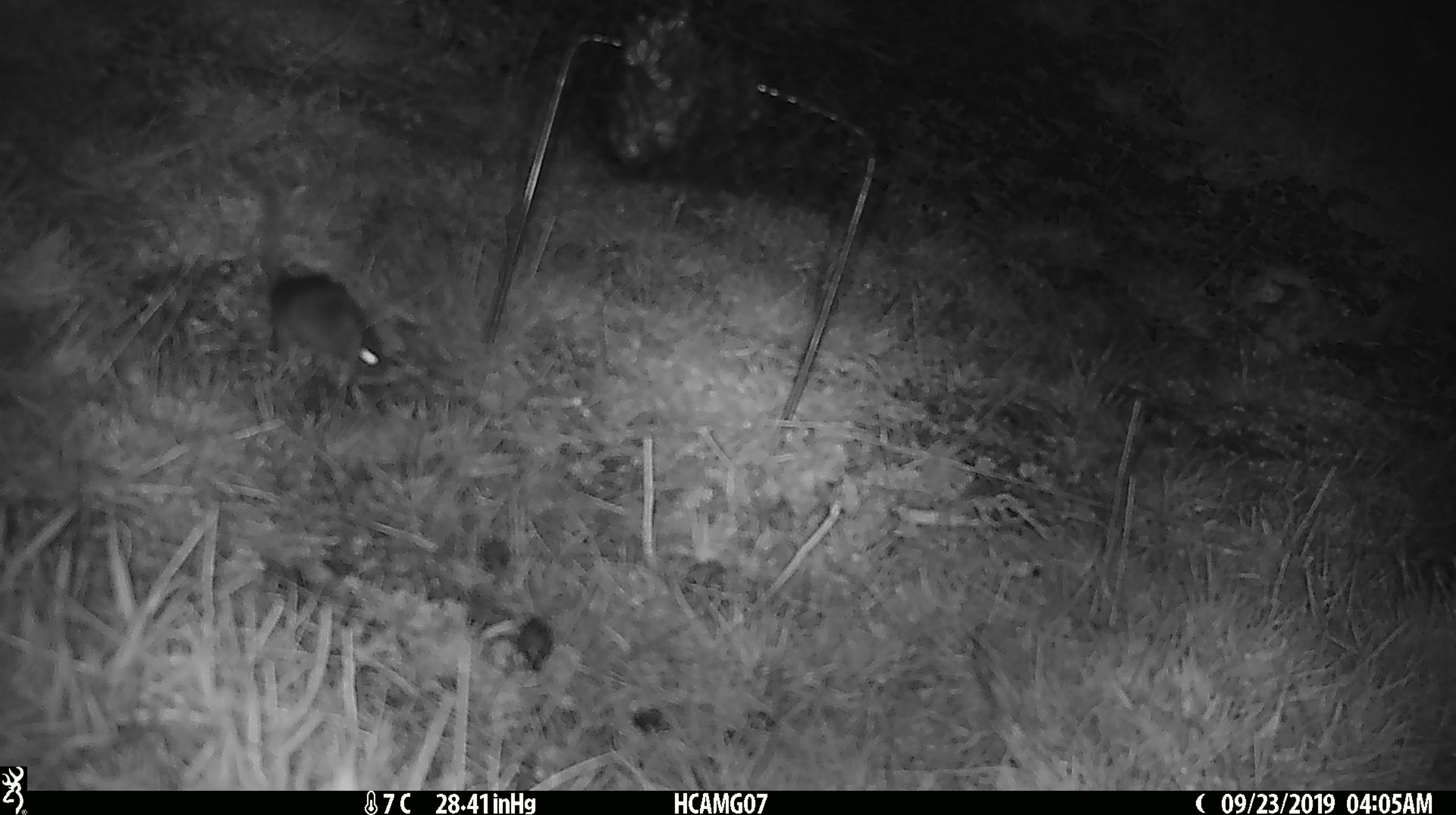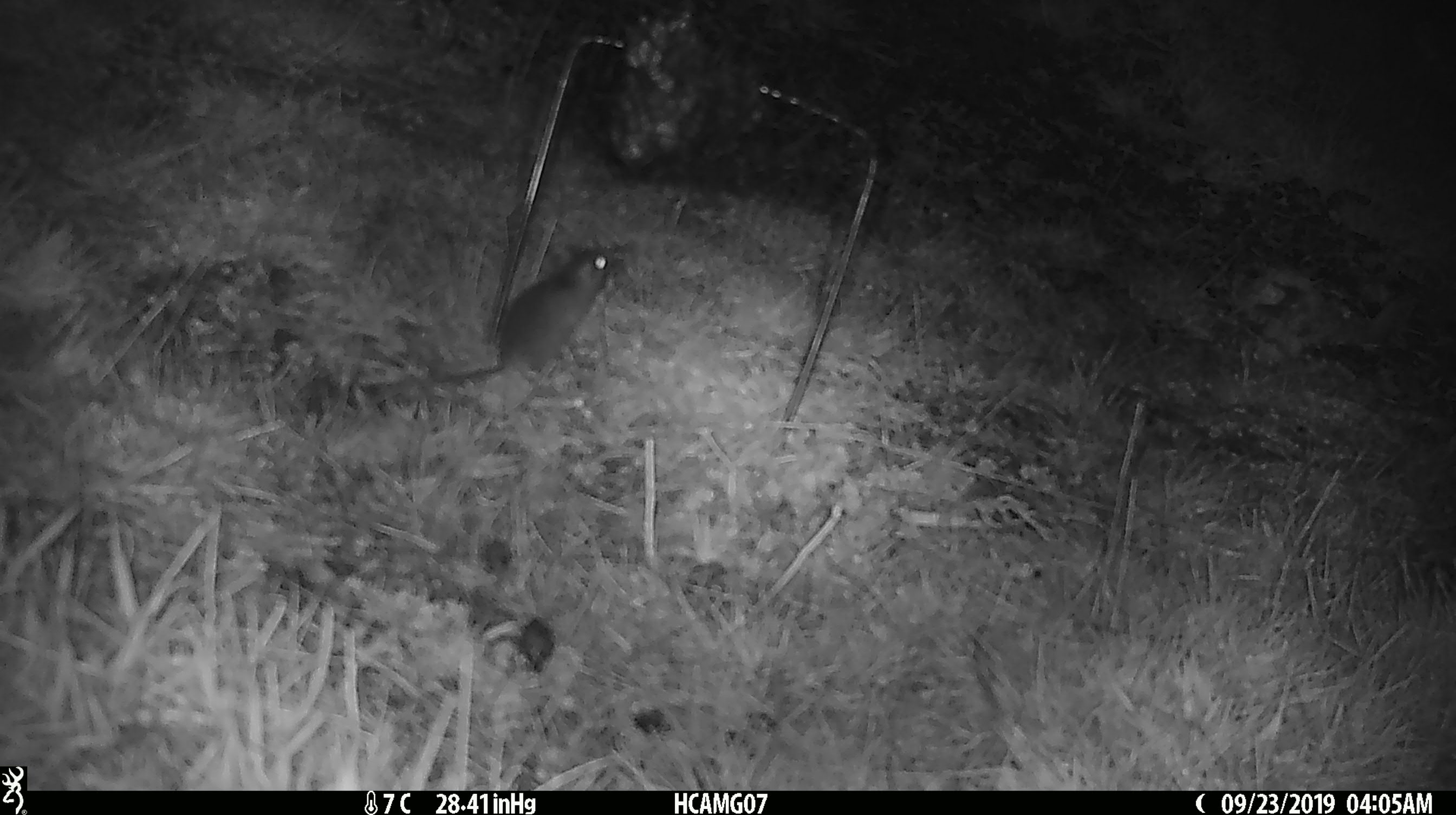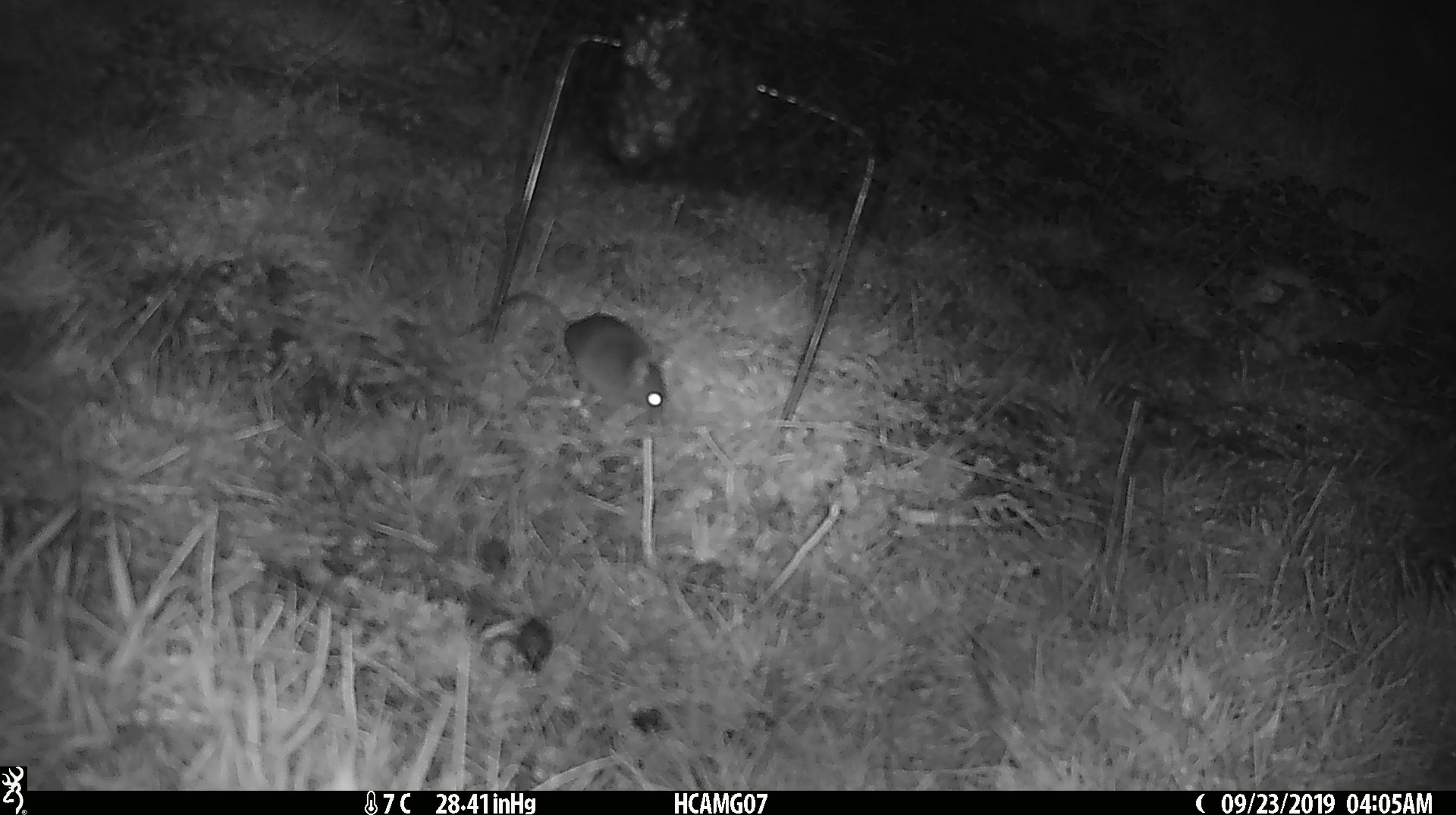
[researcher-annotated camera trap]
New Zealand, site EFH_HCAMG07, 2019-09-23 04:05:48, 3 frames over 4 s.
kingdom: Animalia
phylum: Chordata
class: Mammalia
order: Rodentia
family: Muridae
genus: Mus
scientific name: Mus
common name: mouse